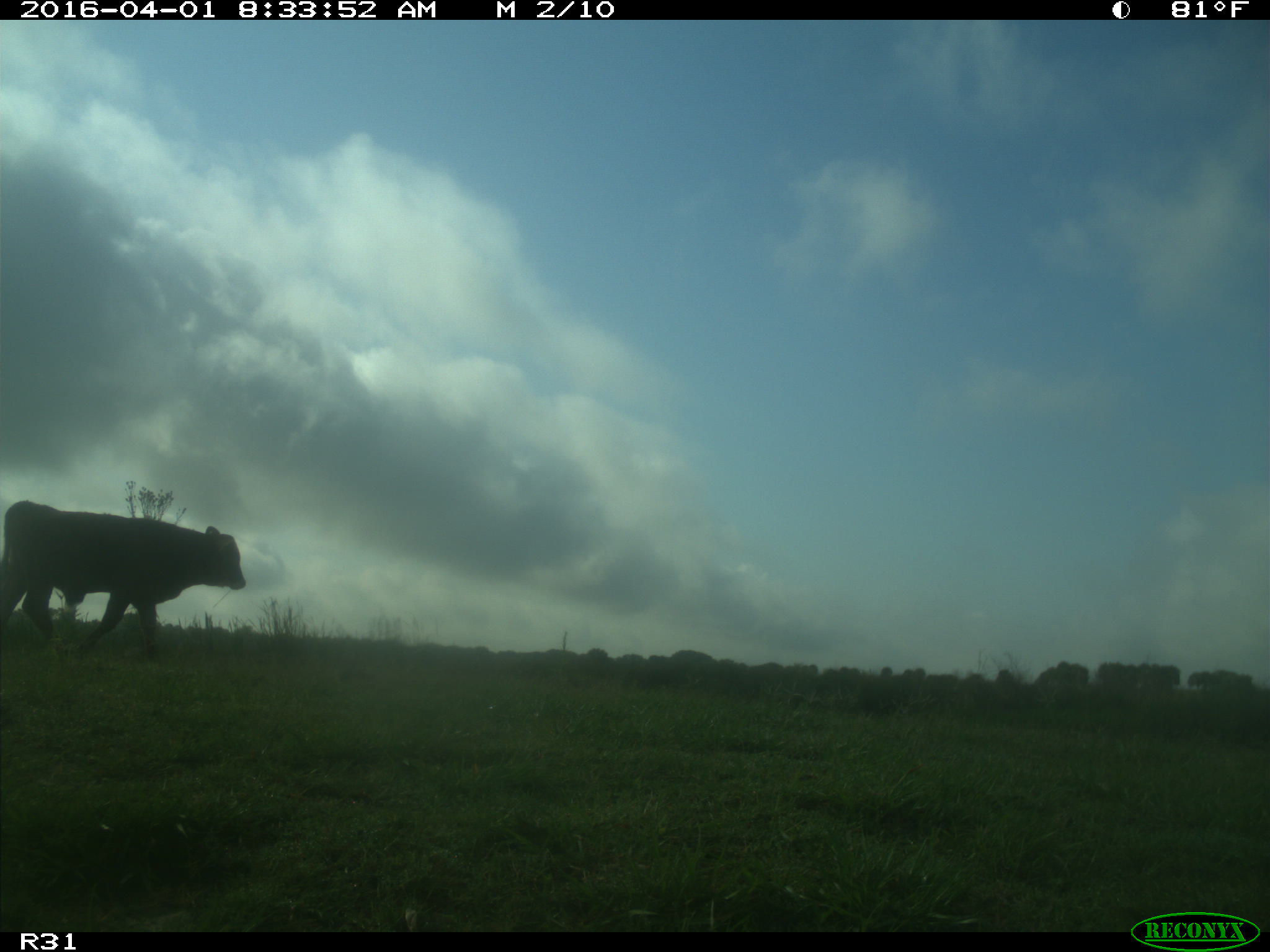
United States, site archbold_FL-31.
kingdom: Animalia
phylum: Chordata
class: Mammalia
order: Artiodactyla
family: Bovidae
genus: Bos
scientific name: Bos taurus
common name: domestic cow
Bos taurus (domestic cow).